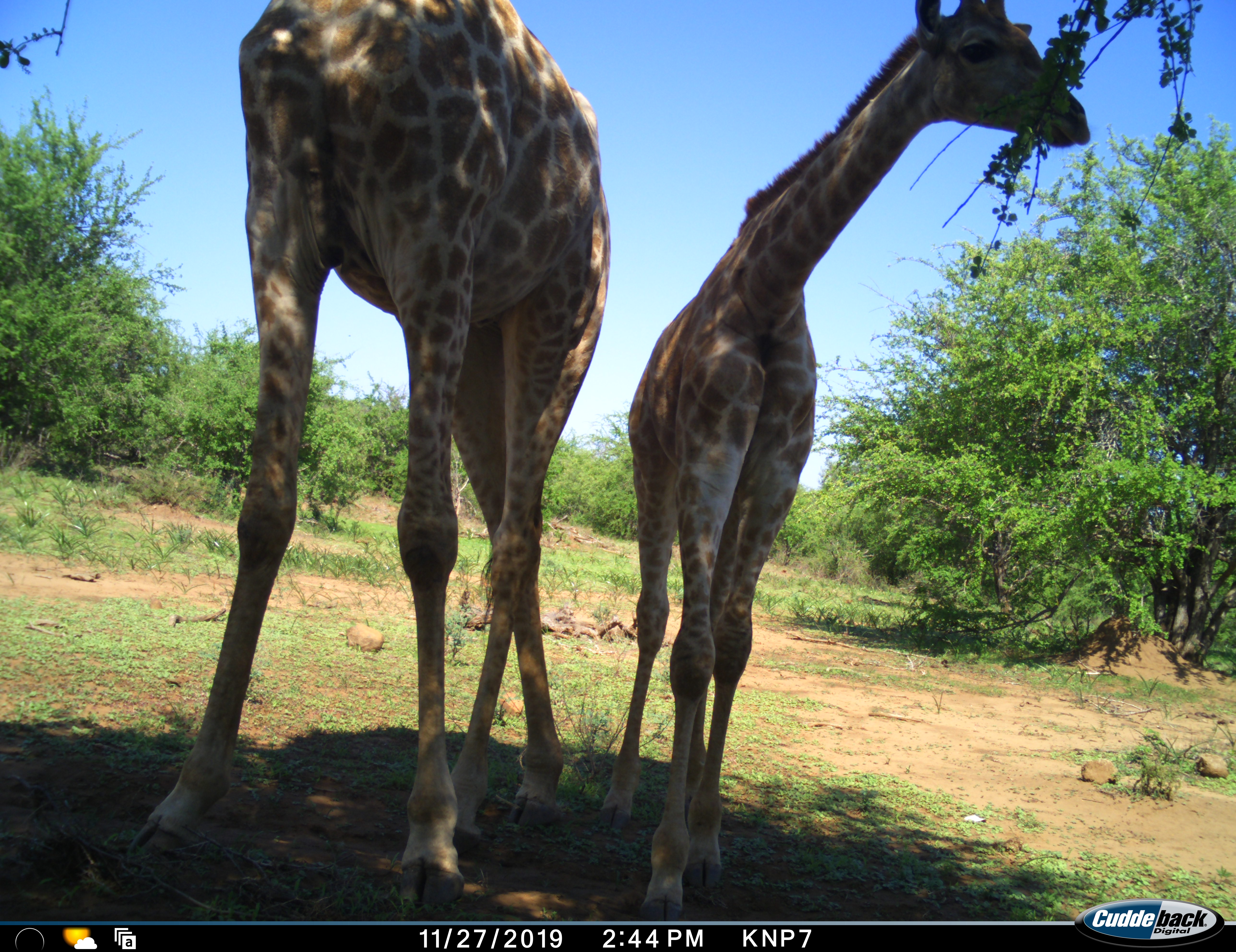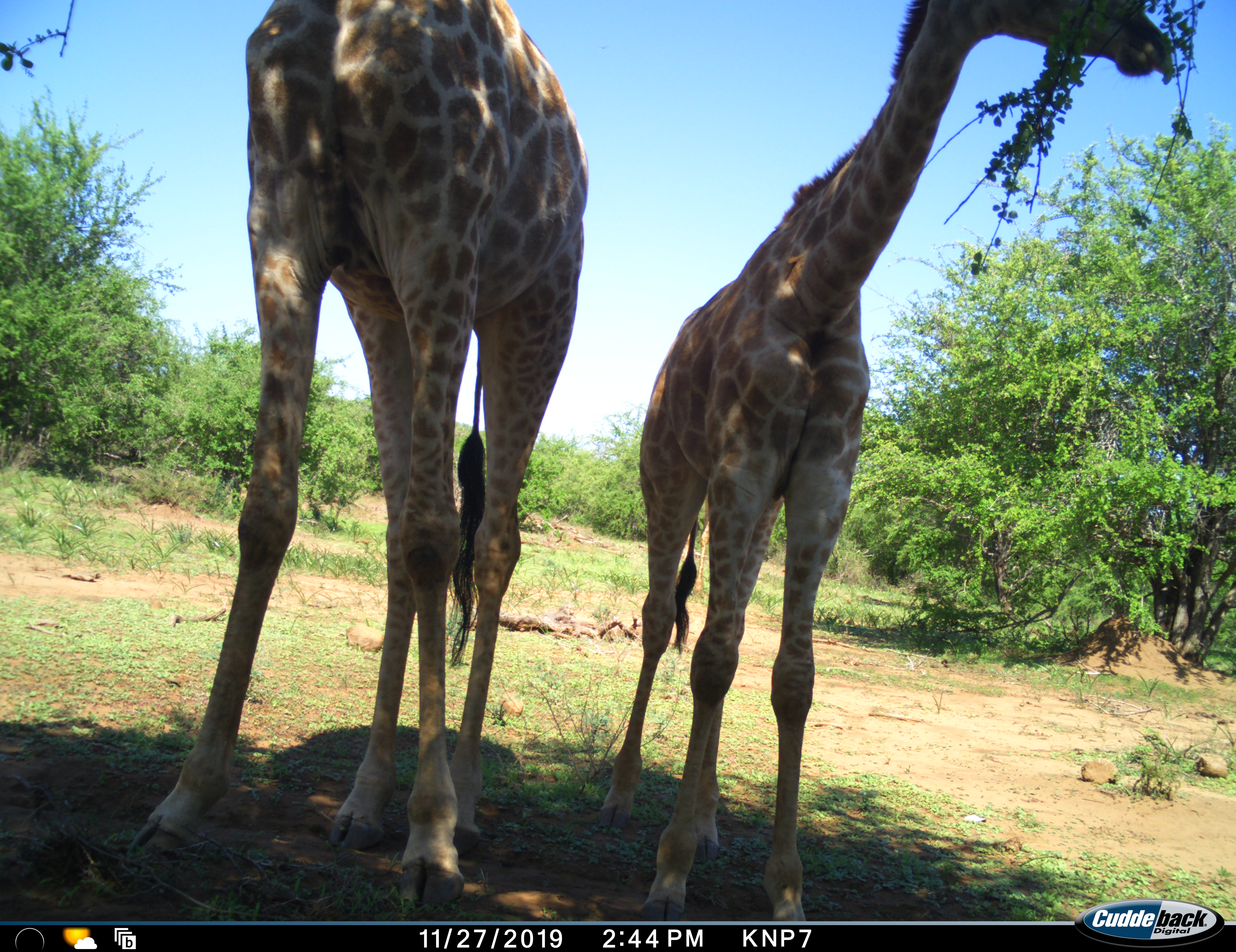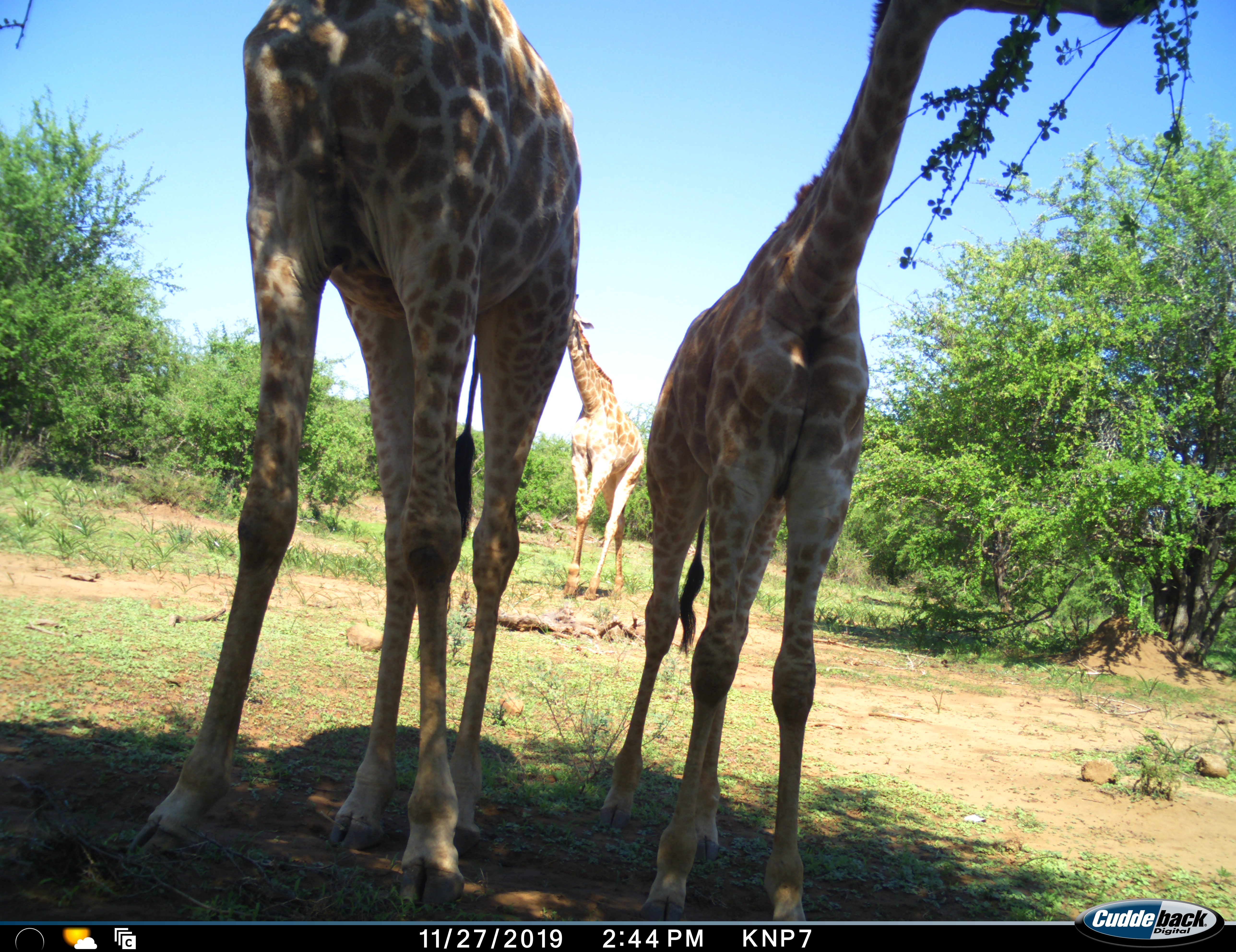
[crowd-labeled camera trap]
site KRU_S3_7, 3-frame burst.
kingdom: Animalia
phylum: Chordata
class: Mammalia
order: Artiodactyla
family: Giraffidae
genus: Giraffa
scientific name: Giraffa camelopardalis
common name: giraffe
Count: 3.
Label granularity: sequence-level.